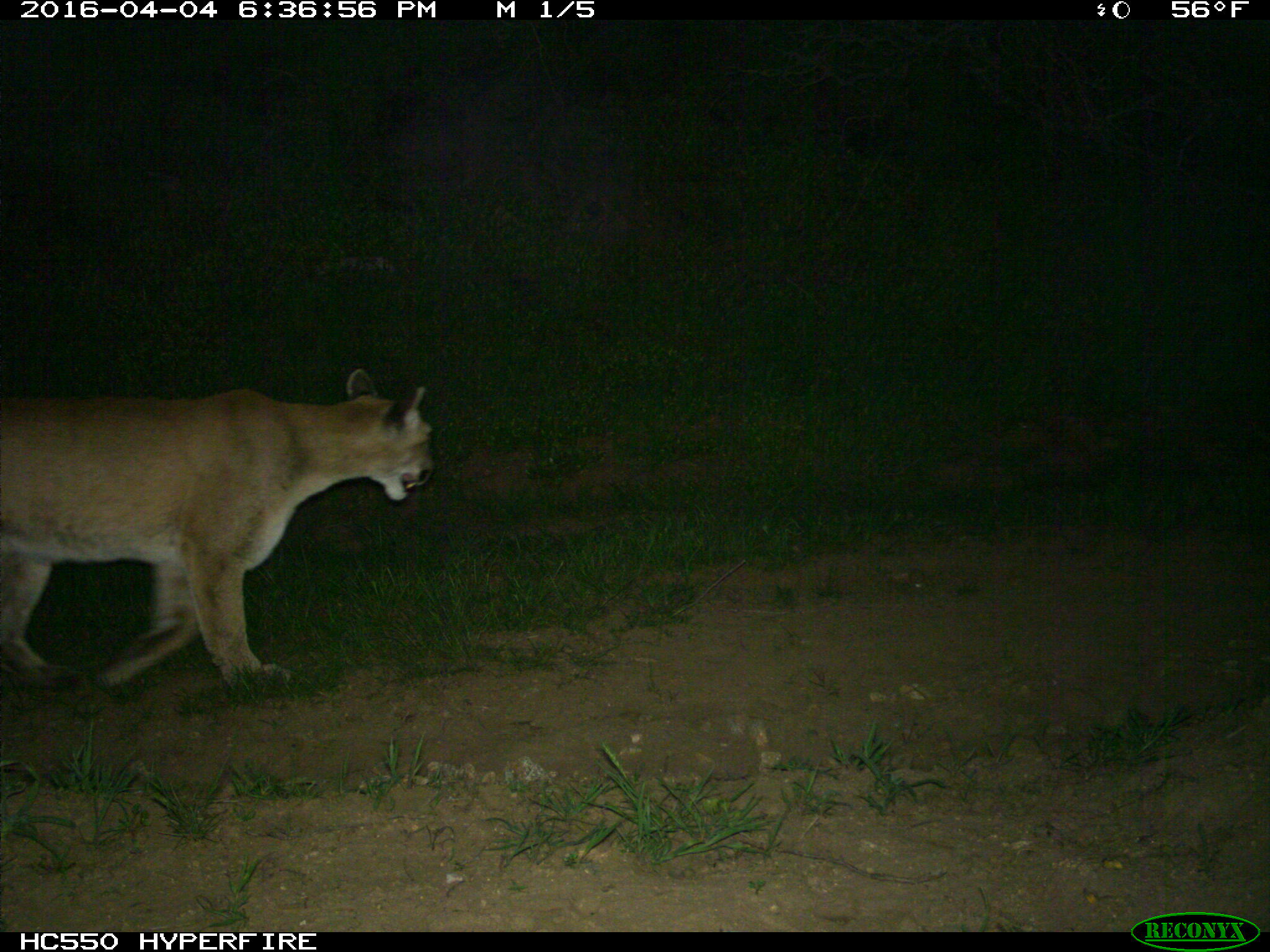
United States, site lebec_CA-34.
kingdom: Animalia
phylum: Chordata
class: Mammalia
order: Carnivora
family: Felidae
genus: Puma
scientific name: Puma concolor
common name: mountain lion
Puma concolor (mountain lion).